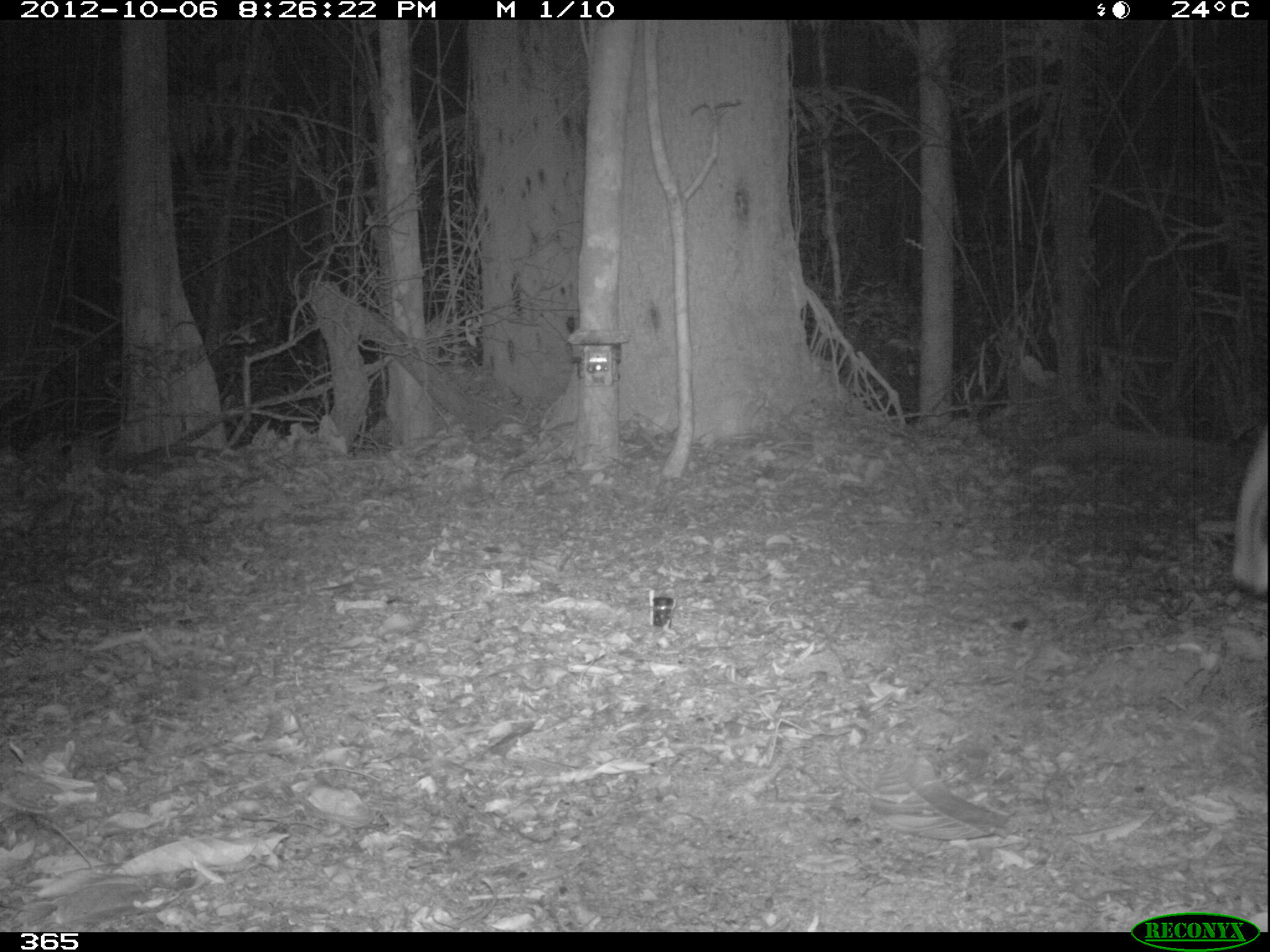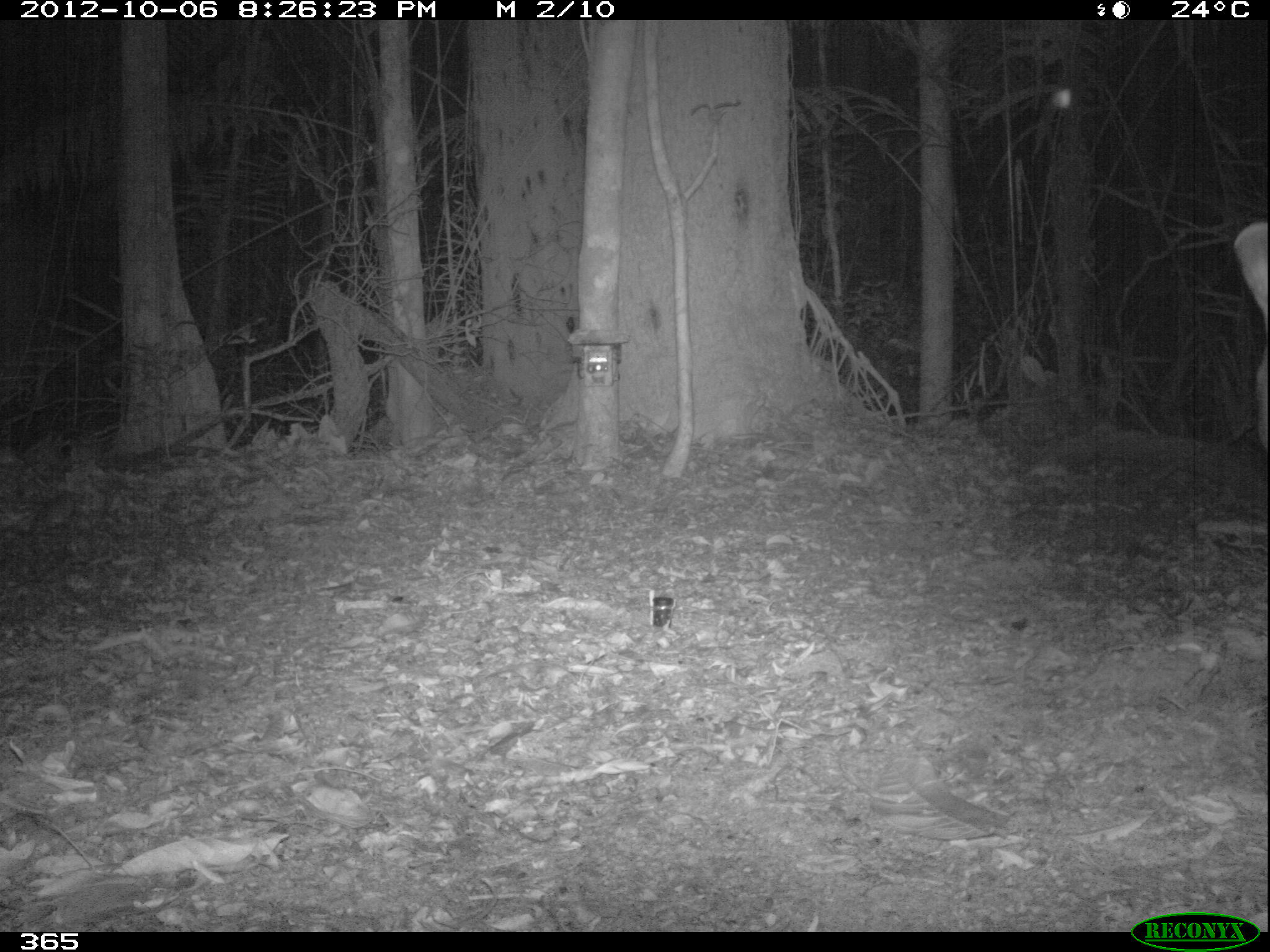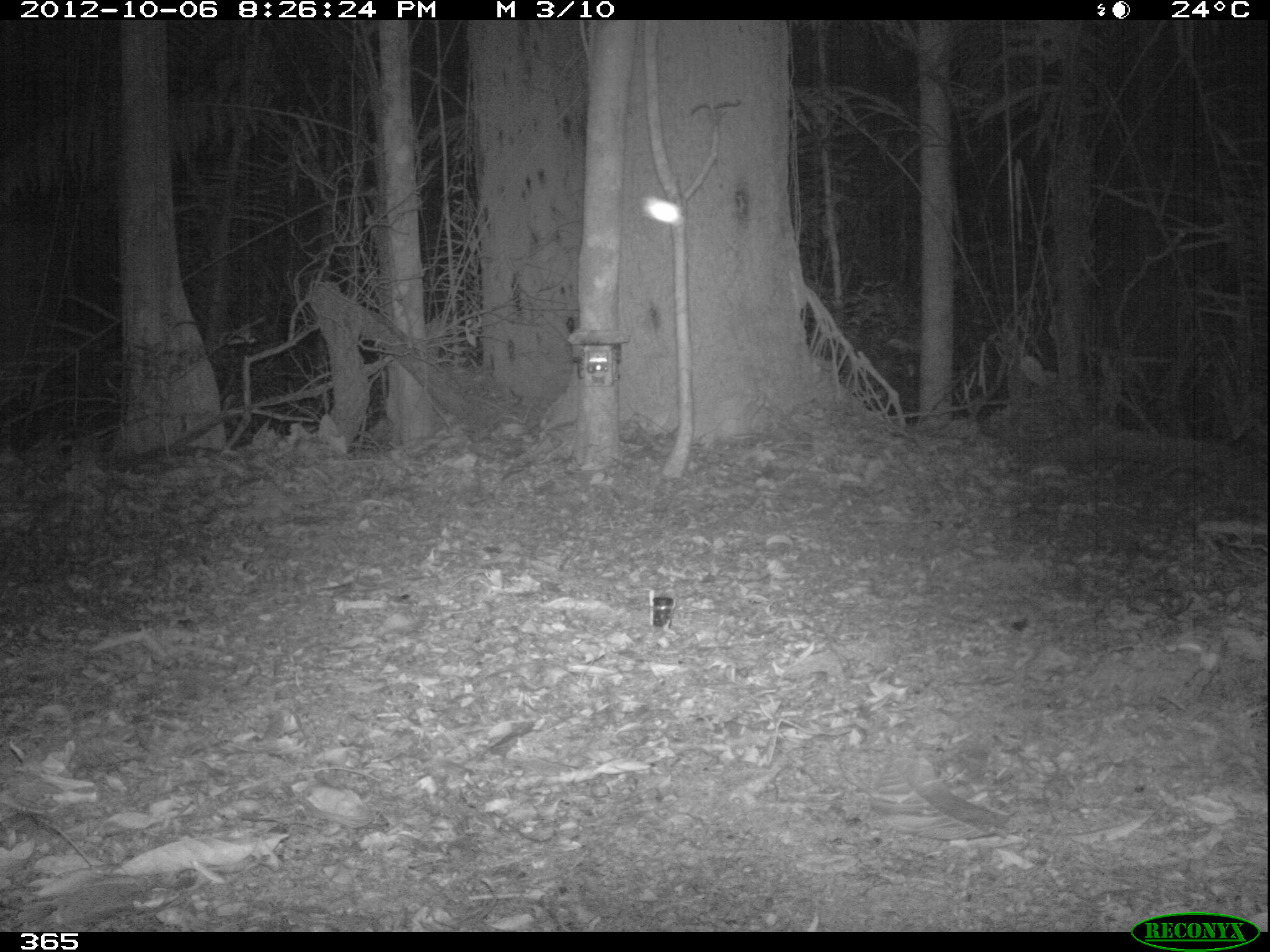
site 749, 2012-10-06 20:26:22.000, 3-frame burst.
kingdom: Animalia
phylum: Chordata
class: Mammalia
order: Perissodactyla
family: Tapiridae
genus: Tapirus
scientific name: Tapirus terrestris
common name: south american tapir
Tapirus terrestris (south american tapir).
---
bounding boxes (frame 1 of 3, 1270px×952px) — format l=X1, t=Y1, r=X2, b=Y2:
tapirus terrestris: l=1231, t=430, r=1270, b=603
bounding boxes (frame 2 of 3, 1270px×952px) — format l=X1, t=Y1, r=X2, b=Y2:
tapirus terrestris: l=1231, t=220, r=1270, b=450